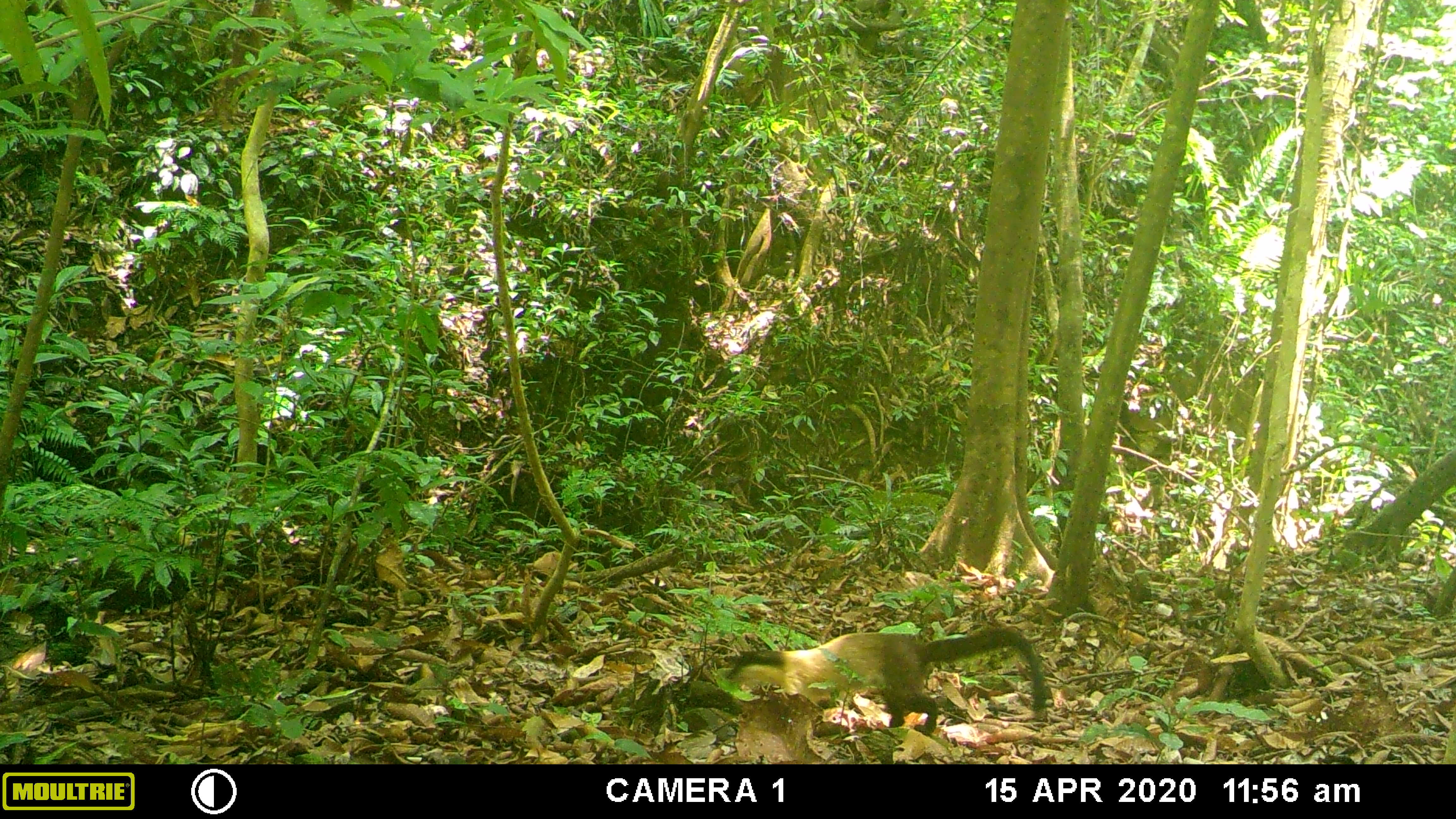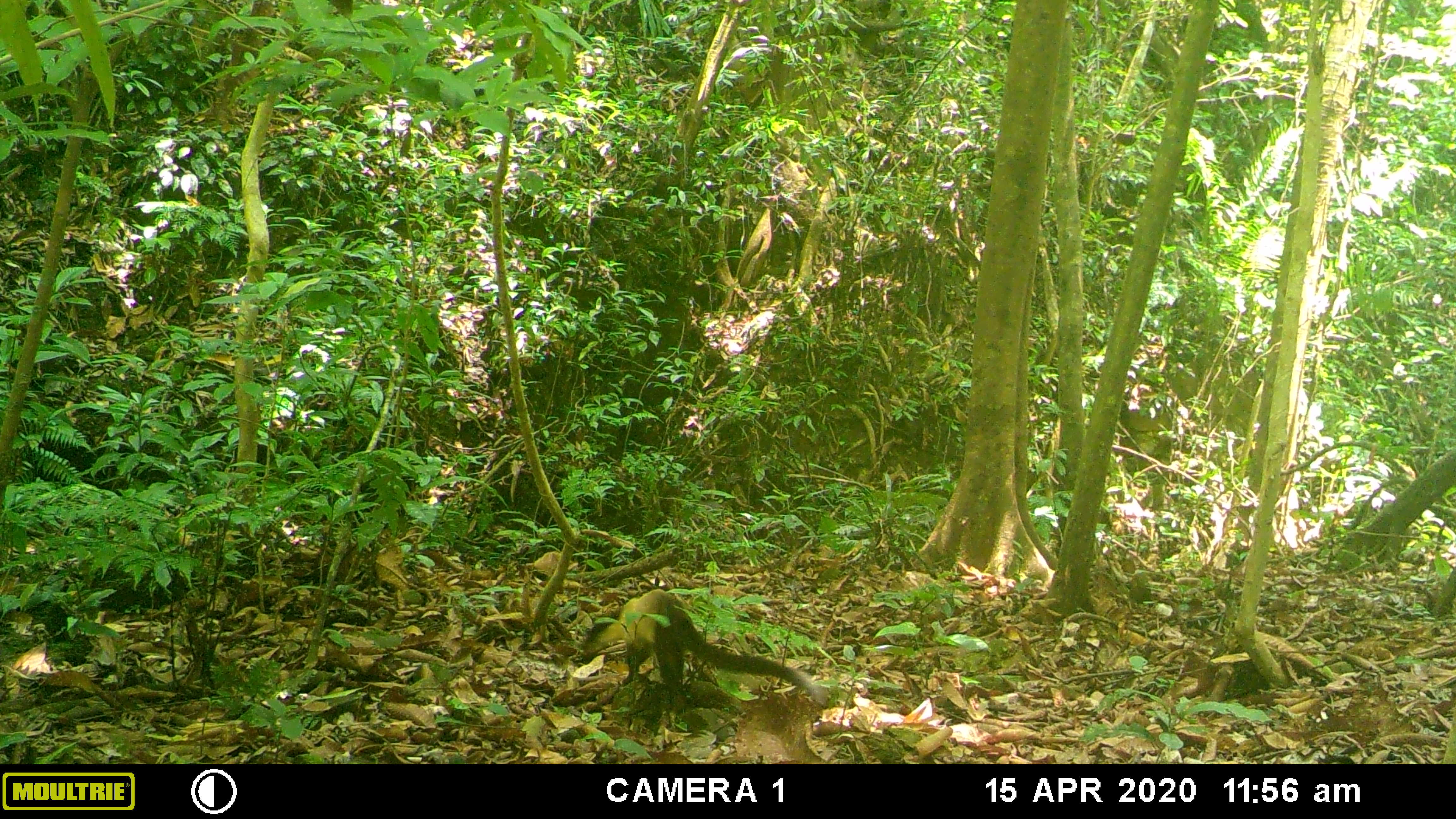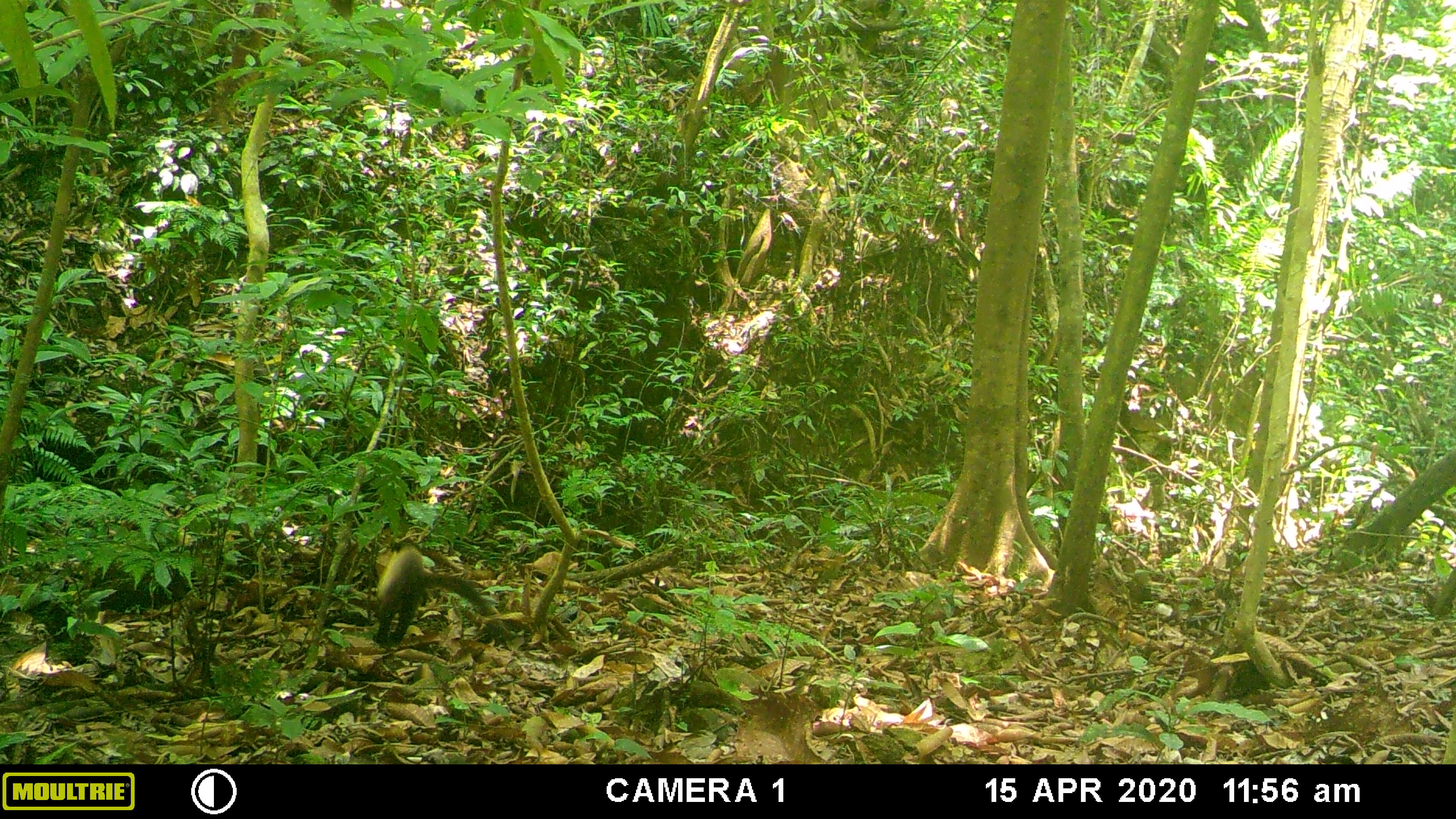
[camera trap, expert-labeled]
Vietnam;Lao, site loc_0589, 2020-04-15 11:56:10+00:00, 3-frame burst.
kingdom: Animalia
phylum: Chordata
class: Mammalia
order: Carnivora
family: Mustelidae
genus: Martes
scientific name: Martes flavigula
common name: yellow-throated marten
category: yellow throated marten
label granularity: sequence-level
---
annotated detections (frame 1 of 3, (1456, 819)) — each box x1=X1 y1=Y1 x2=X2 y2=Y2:
yellow throated marten: x1=721 y1=631 x2=1046 y2=737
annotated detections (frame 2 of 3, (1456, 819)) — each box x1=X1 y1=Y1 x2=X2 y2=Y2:
yellow throated marten: x1=581 y1=588 x2=828 y2=708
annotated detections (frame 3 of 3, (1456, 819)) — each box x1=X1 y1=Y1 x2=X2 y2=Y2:
yellow throated marten: x1=370 y1=538 x2=501 y2=644